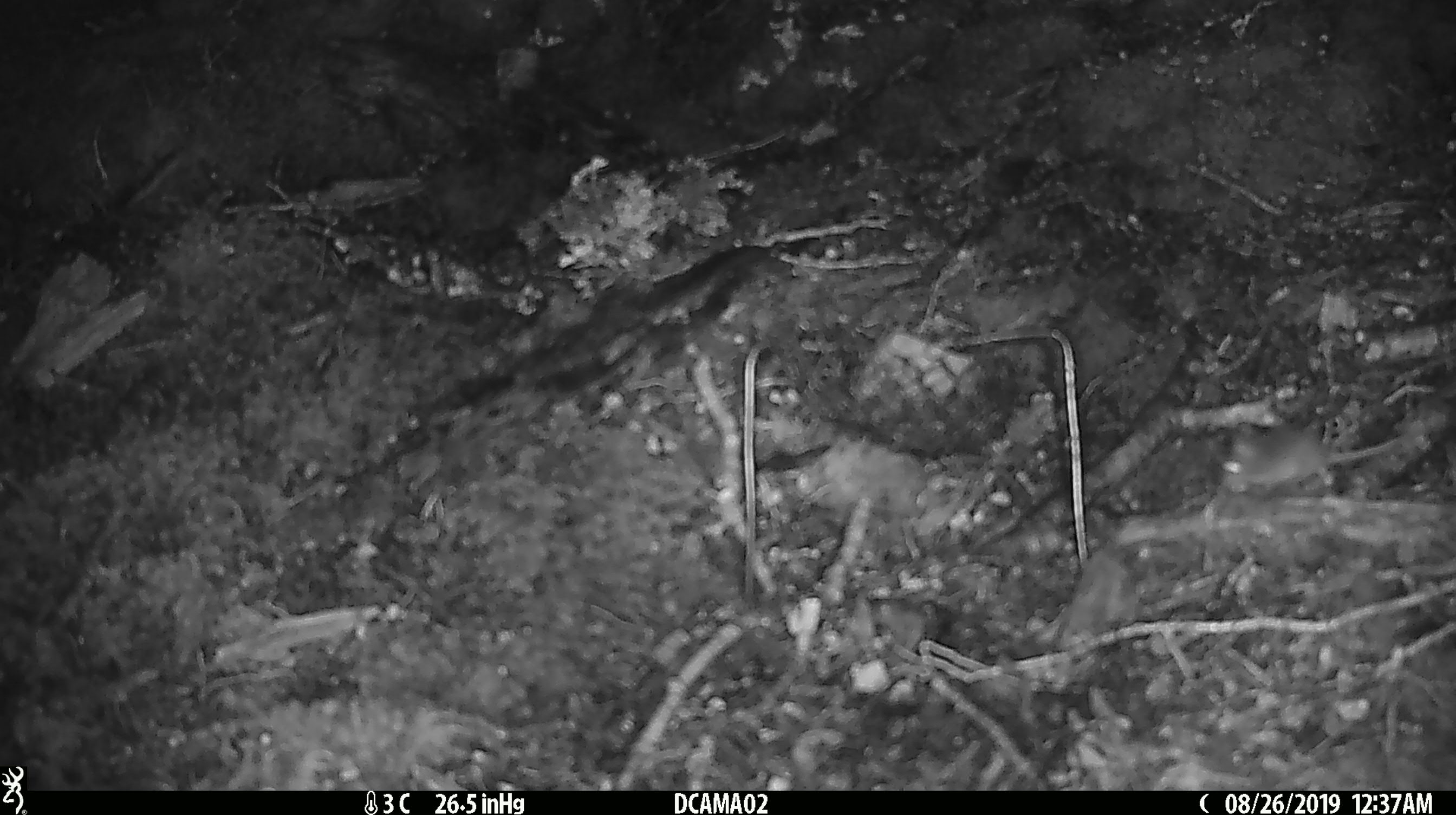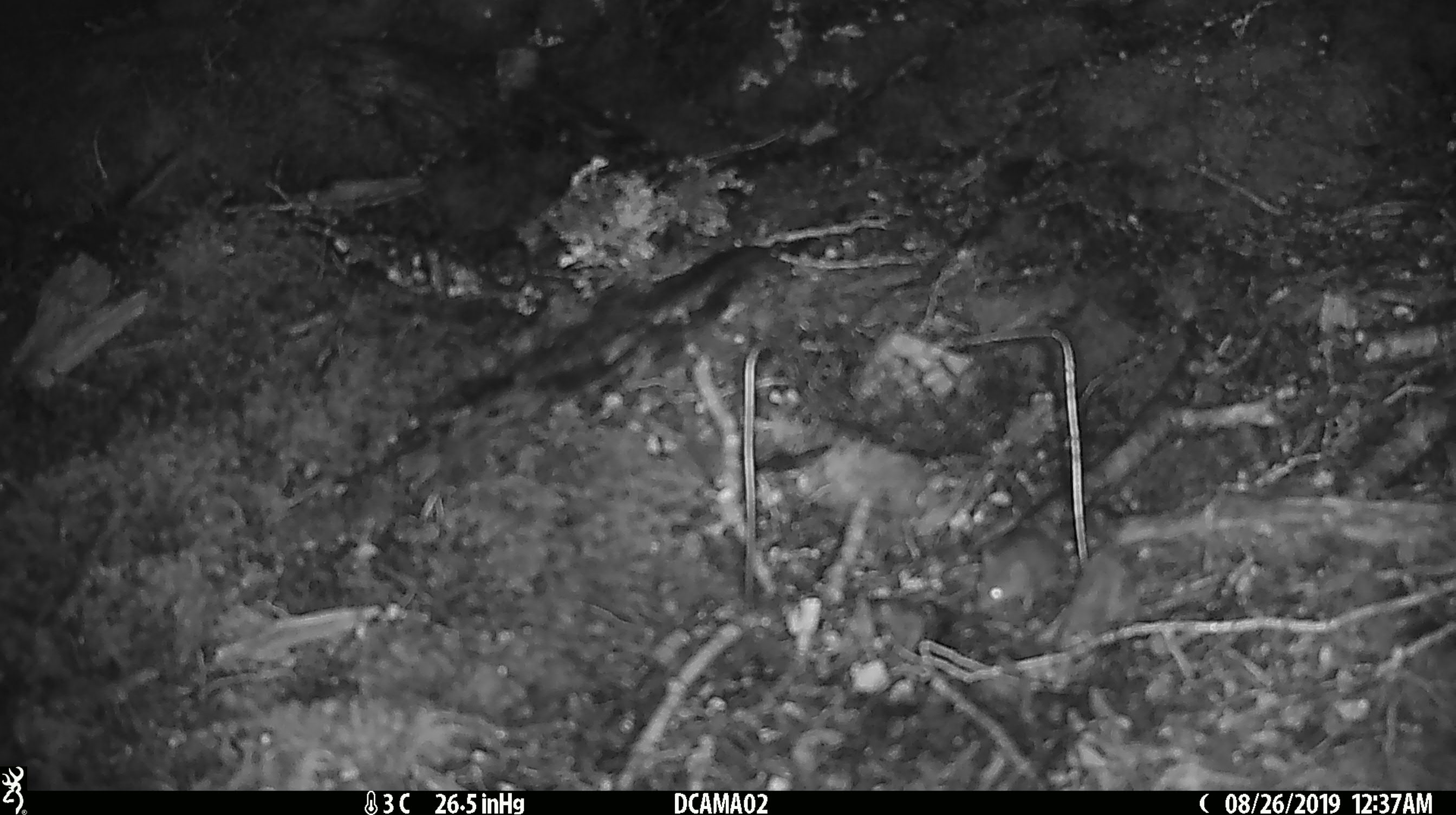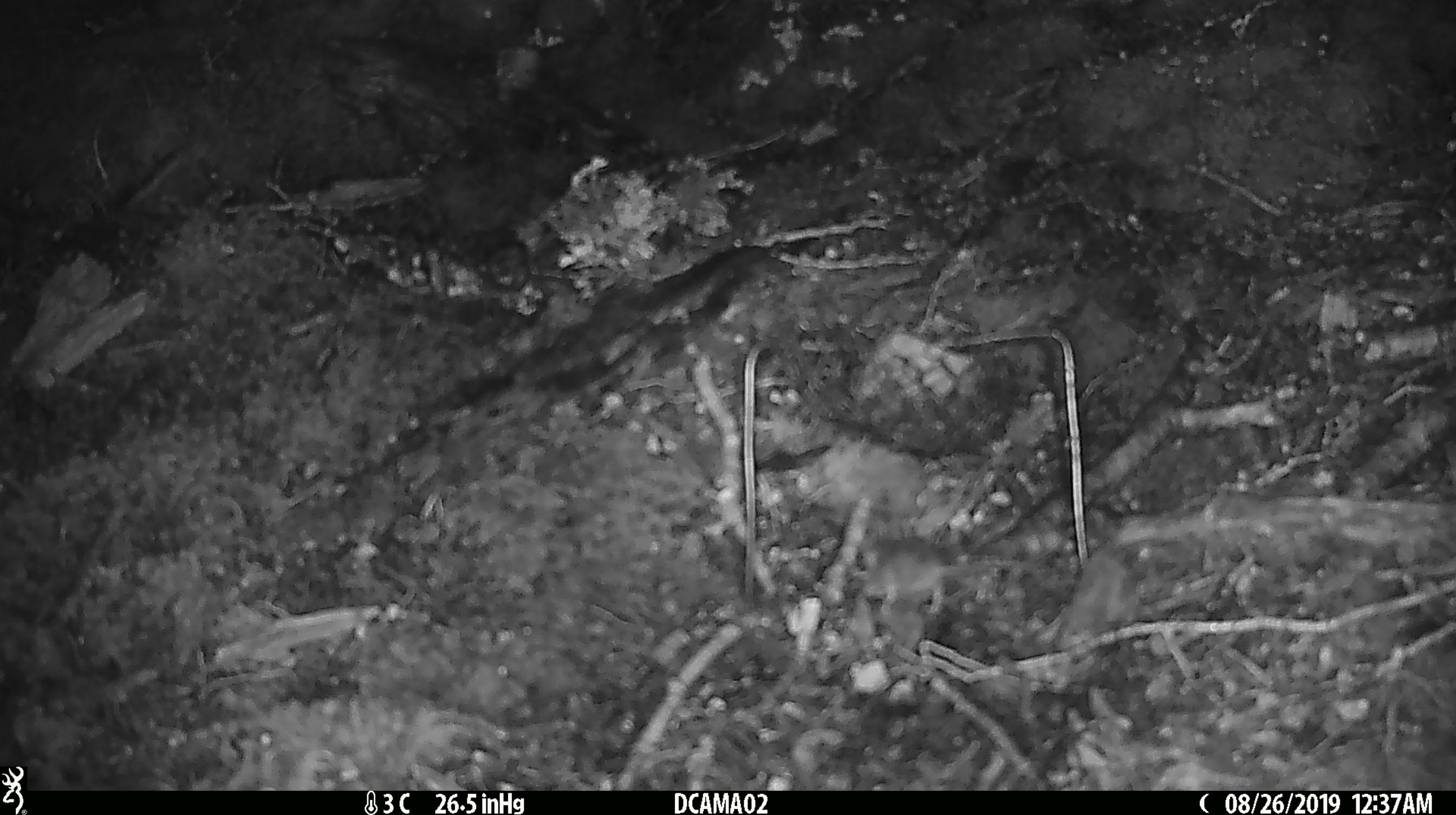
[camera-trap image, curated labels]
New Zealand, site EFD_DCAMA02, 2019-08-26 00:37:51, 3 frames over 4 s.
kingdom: Animalia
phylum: Chordata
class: Mammalia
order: Rodentia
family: Muridae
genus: Mus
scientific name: Mus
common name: mouse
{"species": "mouse (Mus)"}